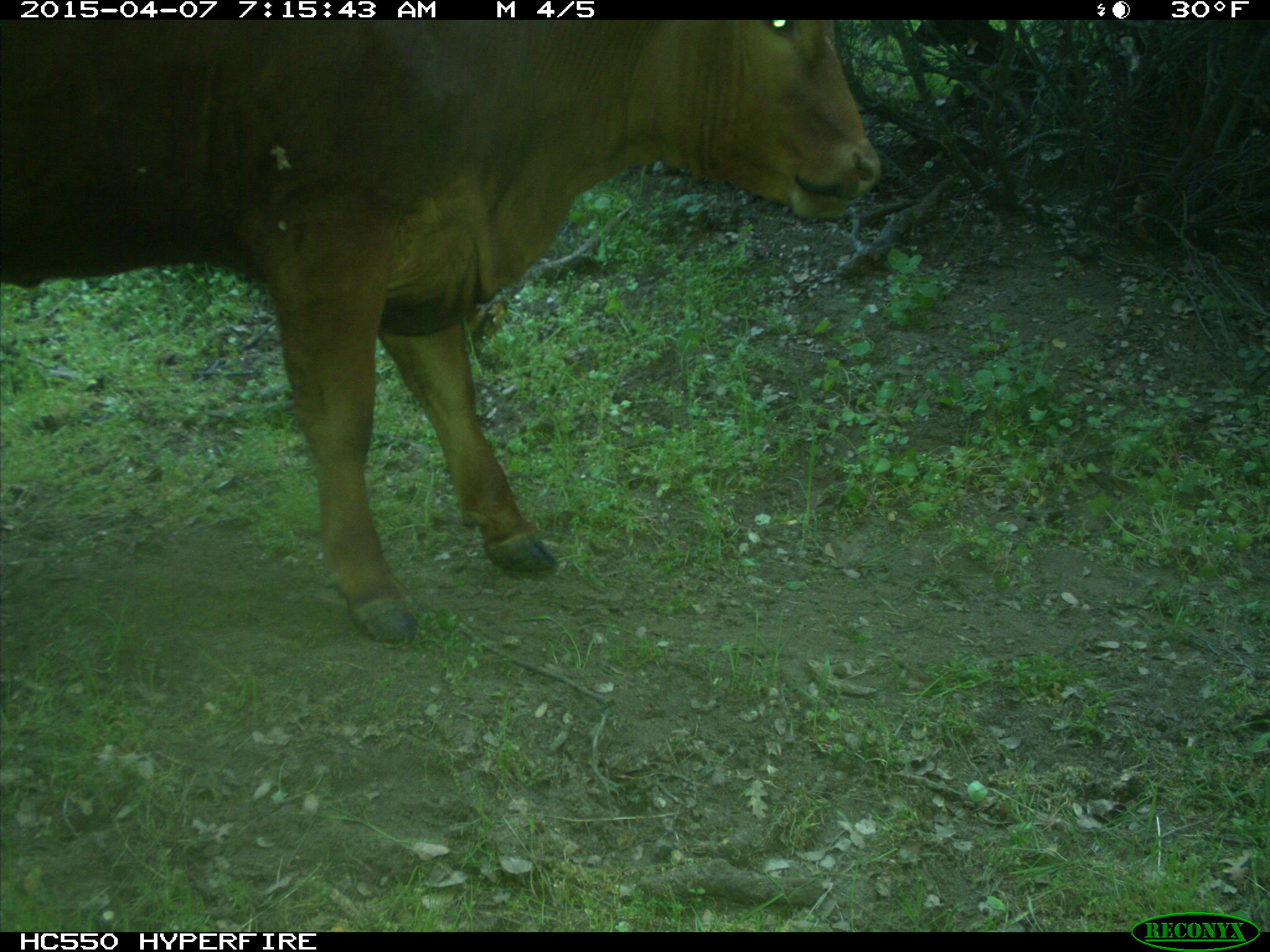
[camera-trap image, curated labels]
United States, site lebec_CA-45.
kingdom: Animalia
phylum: Chordata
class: Mammalia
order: Artiodactyla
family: Bovidae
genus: Bos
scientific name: Bos taurus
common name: domestic cow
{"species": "Bos taurus (domestic cow)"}